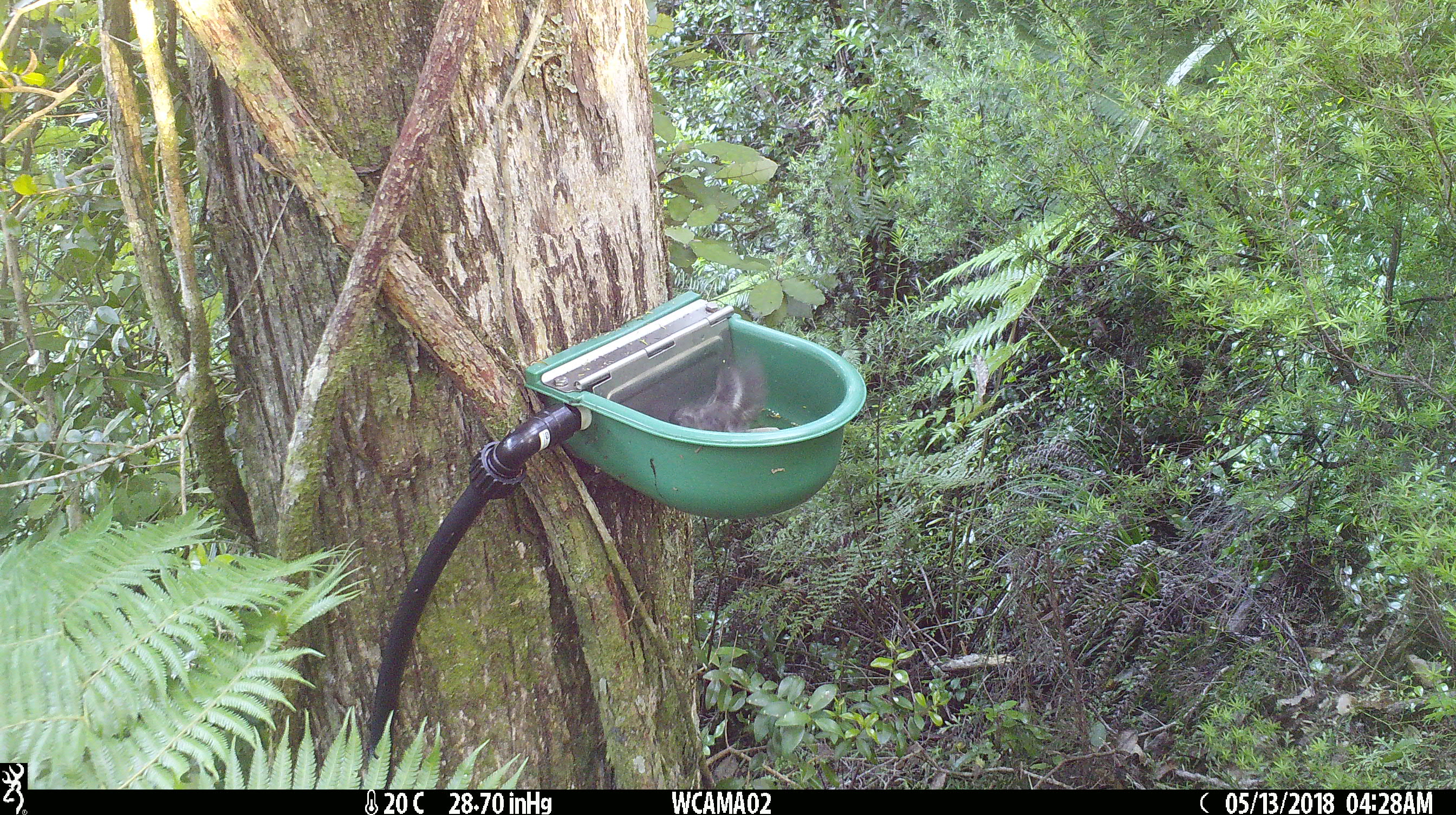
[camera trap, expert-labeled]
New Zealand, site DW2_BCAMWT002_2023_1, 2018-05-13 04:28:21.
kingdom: Animalia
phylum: Chordata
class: Aves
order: Passeriformes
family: Petroicidae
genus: Petroica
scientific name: Petroica macrocephala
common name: tomtit